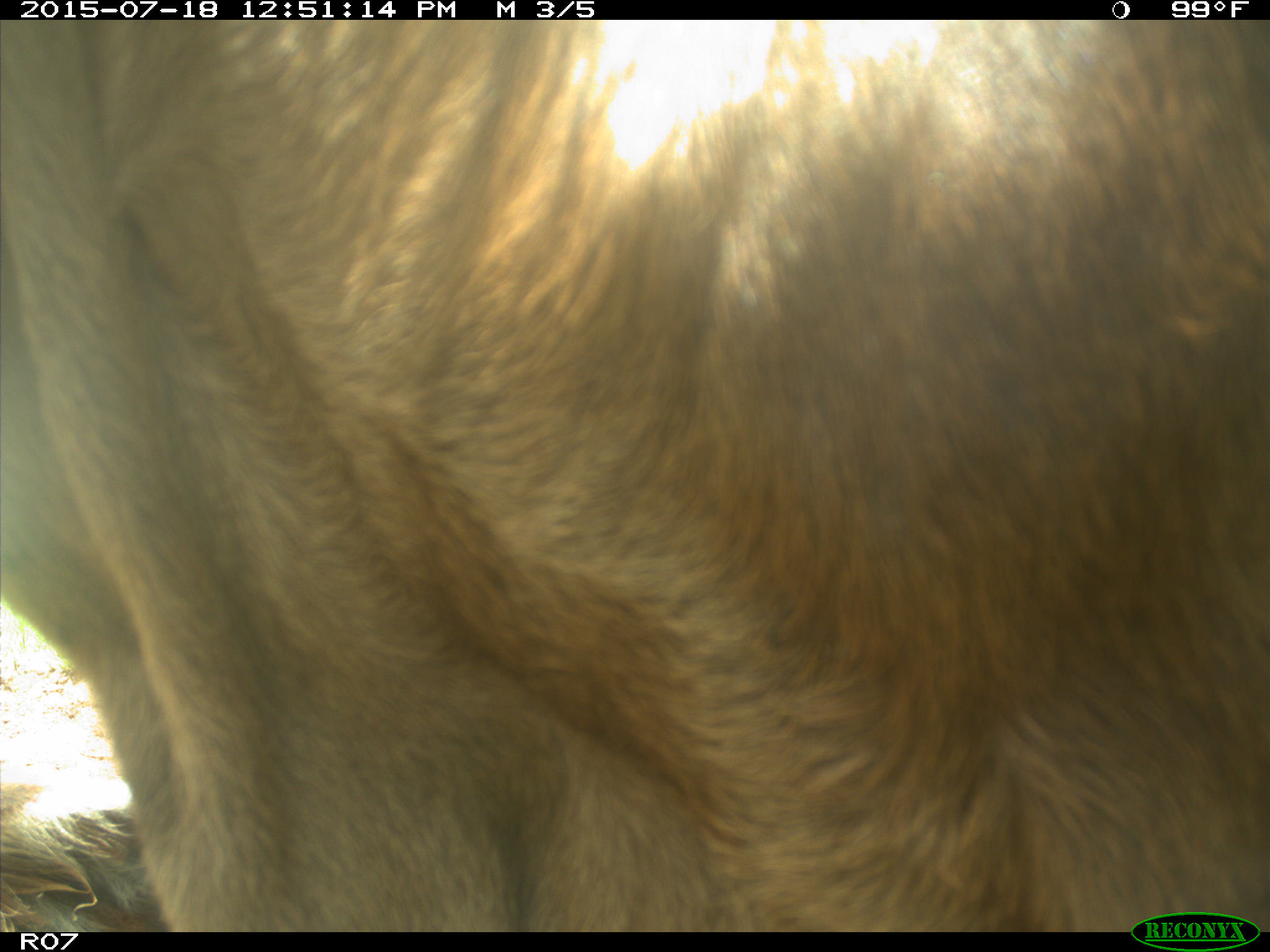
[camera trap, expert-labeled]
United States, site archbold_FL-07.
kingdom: Animalia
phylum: Chordata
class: Mammalia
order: Artiodactyla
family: Bovidae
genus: Bos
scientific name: Bos taurus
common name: domestic cow